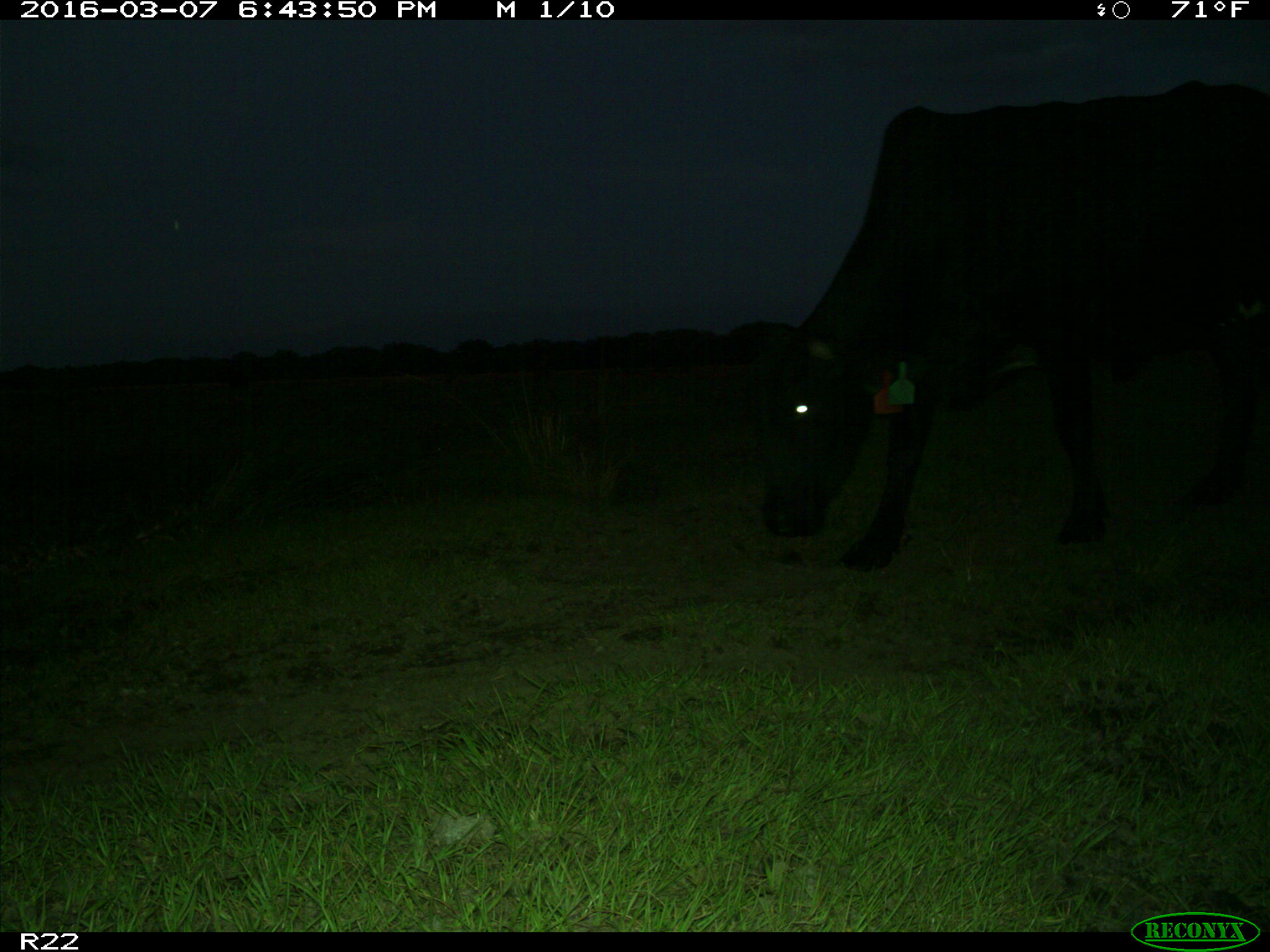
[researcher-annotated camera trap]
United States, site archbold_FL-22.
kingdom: Animalia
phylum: Chordata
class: Mammalia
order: Artiodactyla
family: Bovidae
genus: Bos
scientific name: Bos taurus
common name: domestic cow